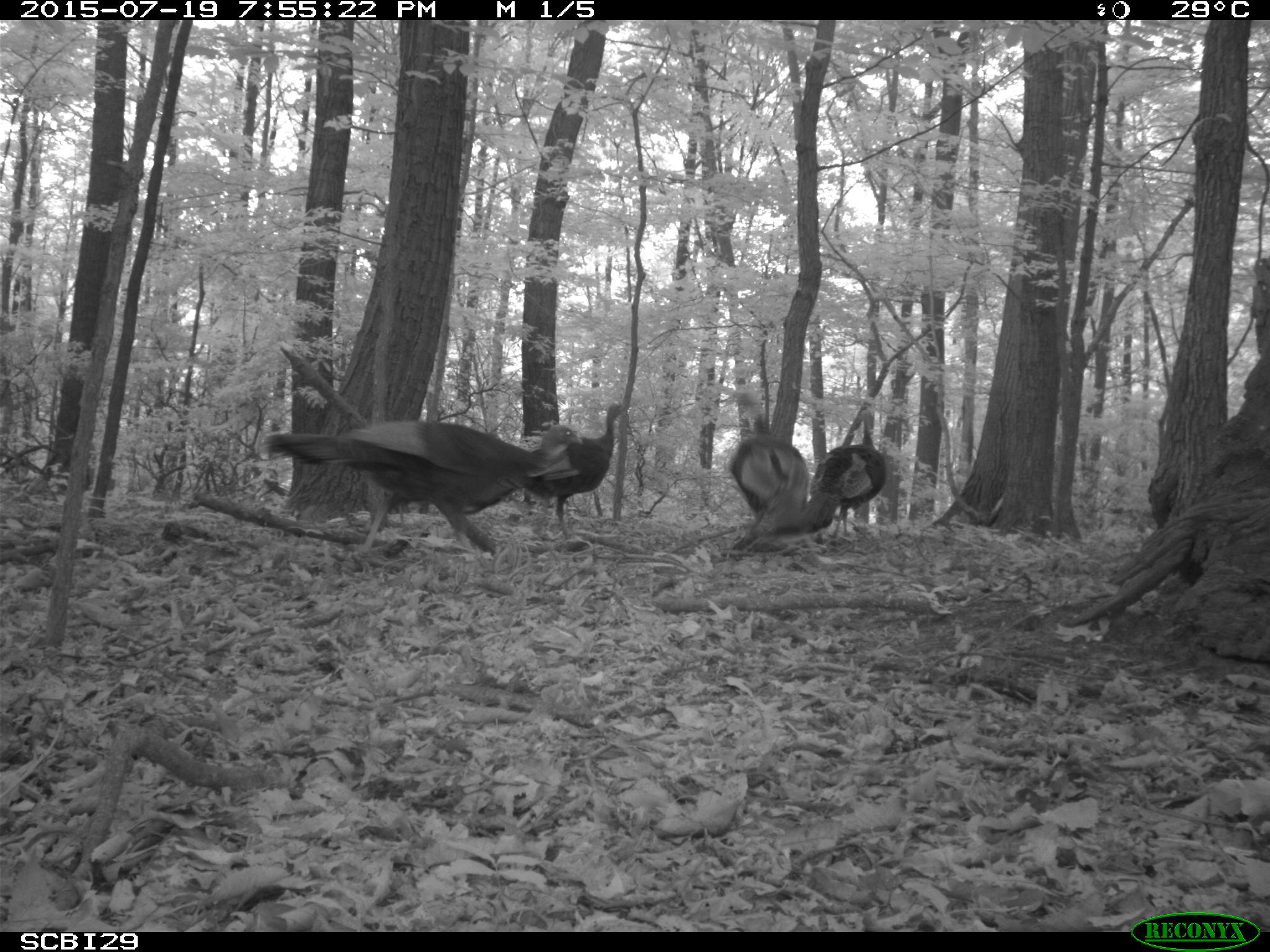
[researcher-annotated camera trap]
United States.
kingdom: Animalia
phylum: Chordata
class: Aves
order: Galliformes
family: Phasianidae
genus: Meleagris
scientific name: Meleagris gallopavo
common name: wild turkey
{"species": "Wild Turkey (Meleagris gallopavo)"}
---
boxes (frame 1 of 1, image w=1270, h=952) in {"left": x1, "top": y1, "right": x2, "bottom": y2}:
Wild Turkey: {"left": 254, "top": 406, "right": 594, "bottom": 555}; {"left": 518, "top": 392, "right": 642, "bottom": 517}; {"left": 722, "top": 407, "right": 819, "bottom": 558}; {"left": 796, "top": 419, "right": 895, "bottom": 538}